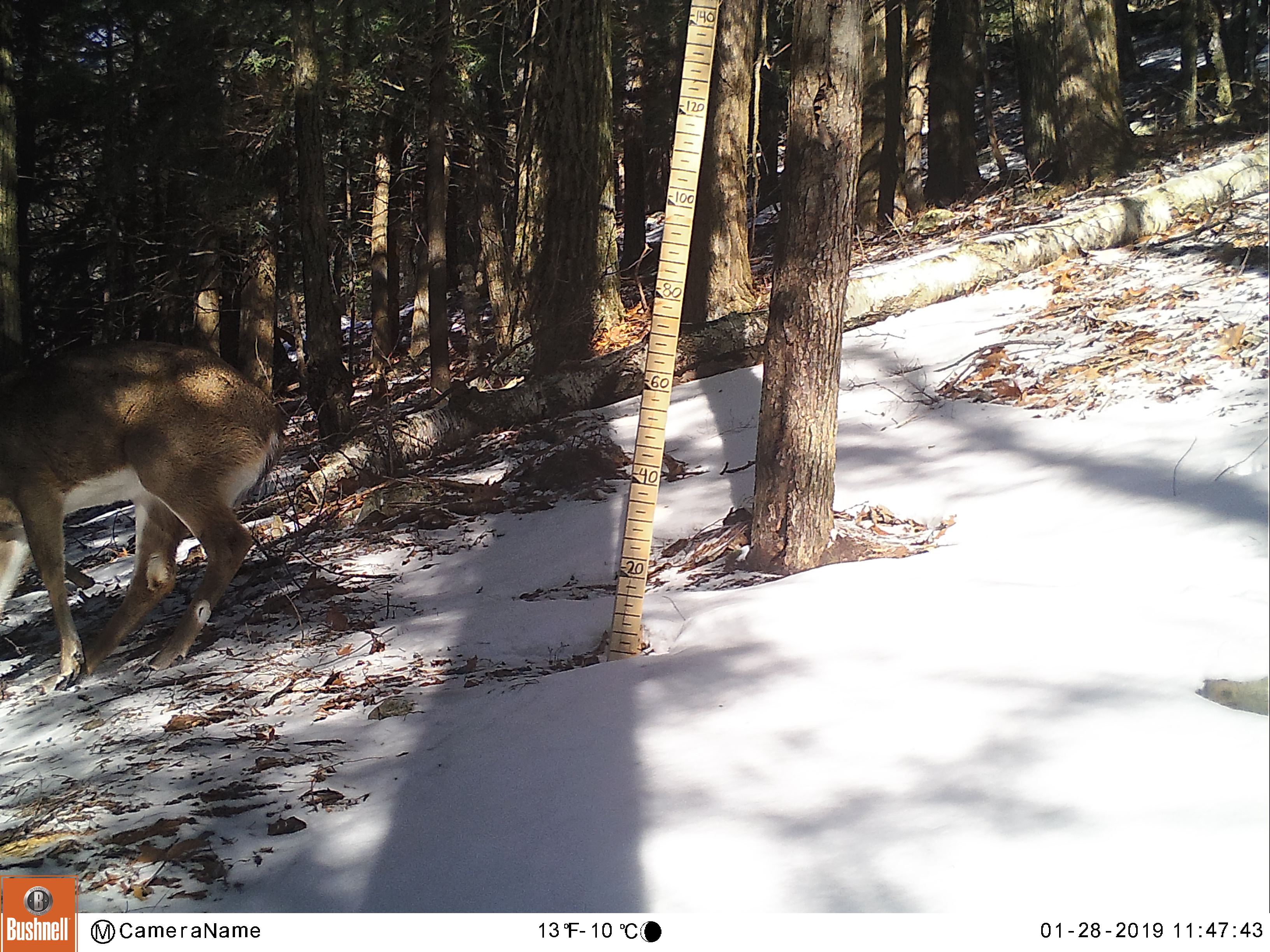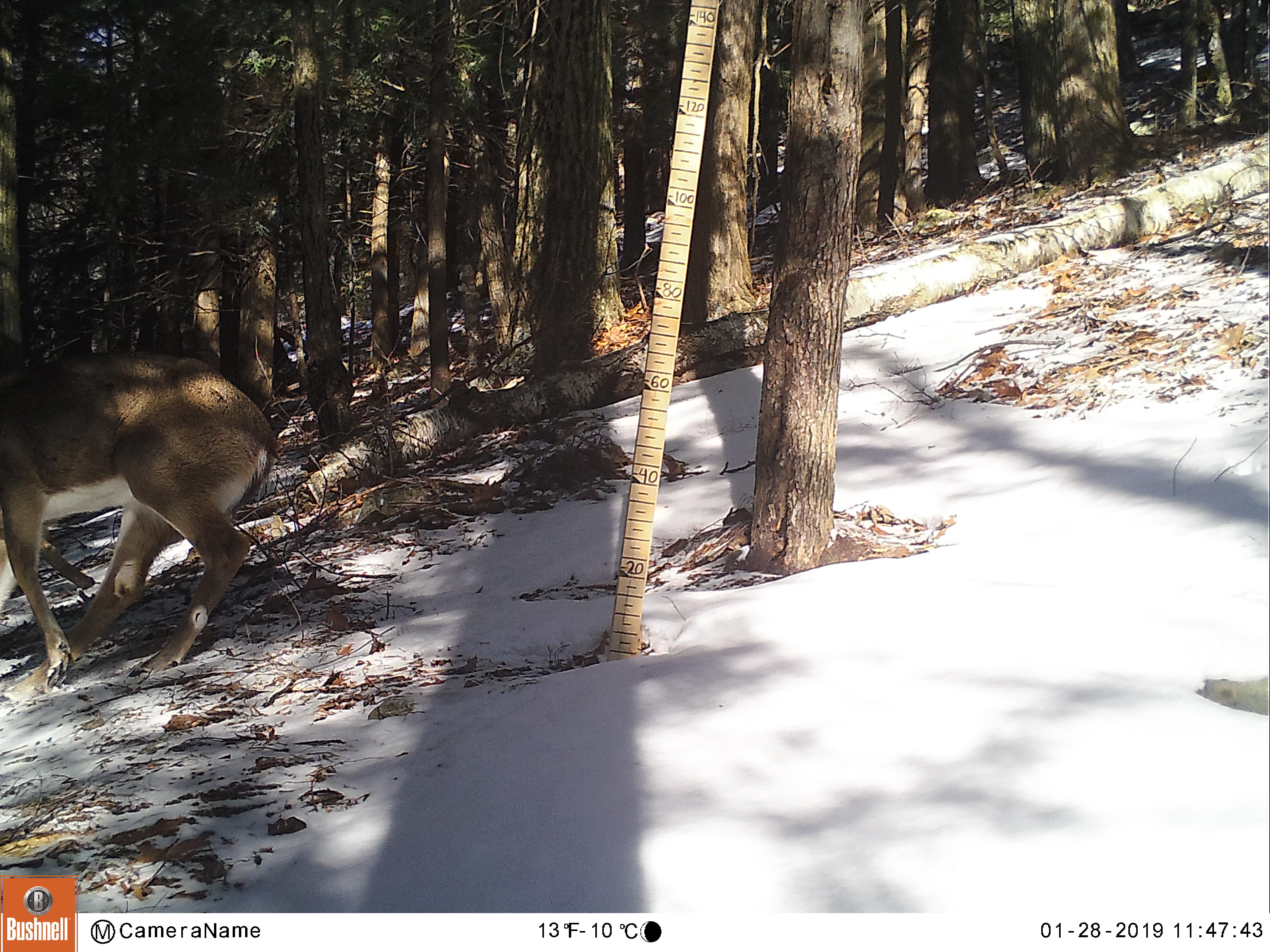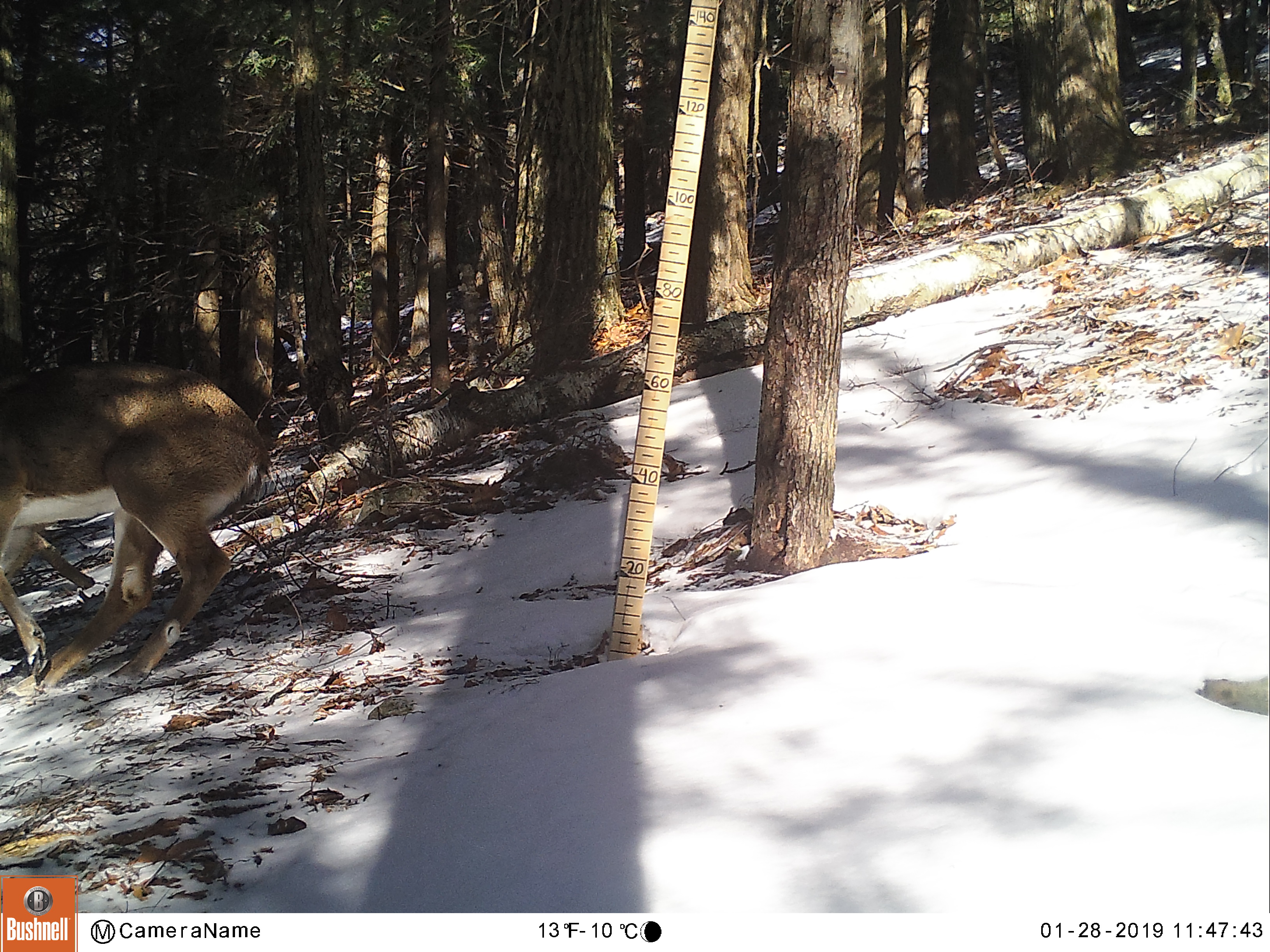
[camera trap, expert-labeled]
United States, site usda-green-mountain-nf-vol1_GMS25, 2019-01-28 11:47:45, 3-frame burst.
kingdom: Animalia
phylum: Chordata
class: Mammalia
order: Artiodactyla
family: Cervidae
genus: Odocoileus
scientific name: Odocoileus virginianus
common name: white-tailed deer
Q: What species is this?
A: White-tailed deer (Odocoileus virginianus).